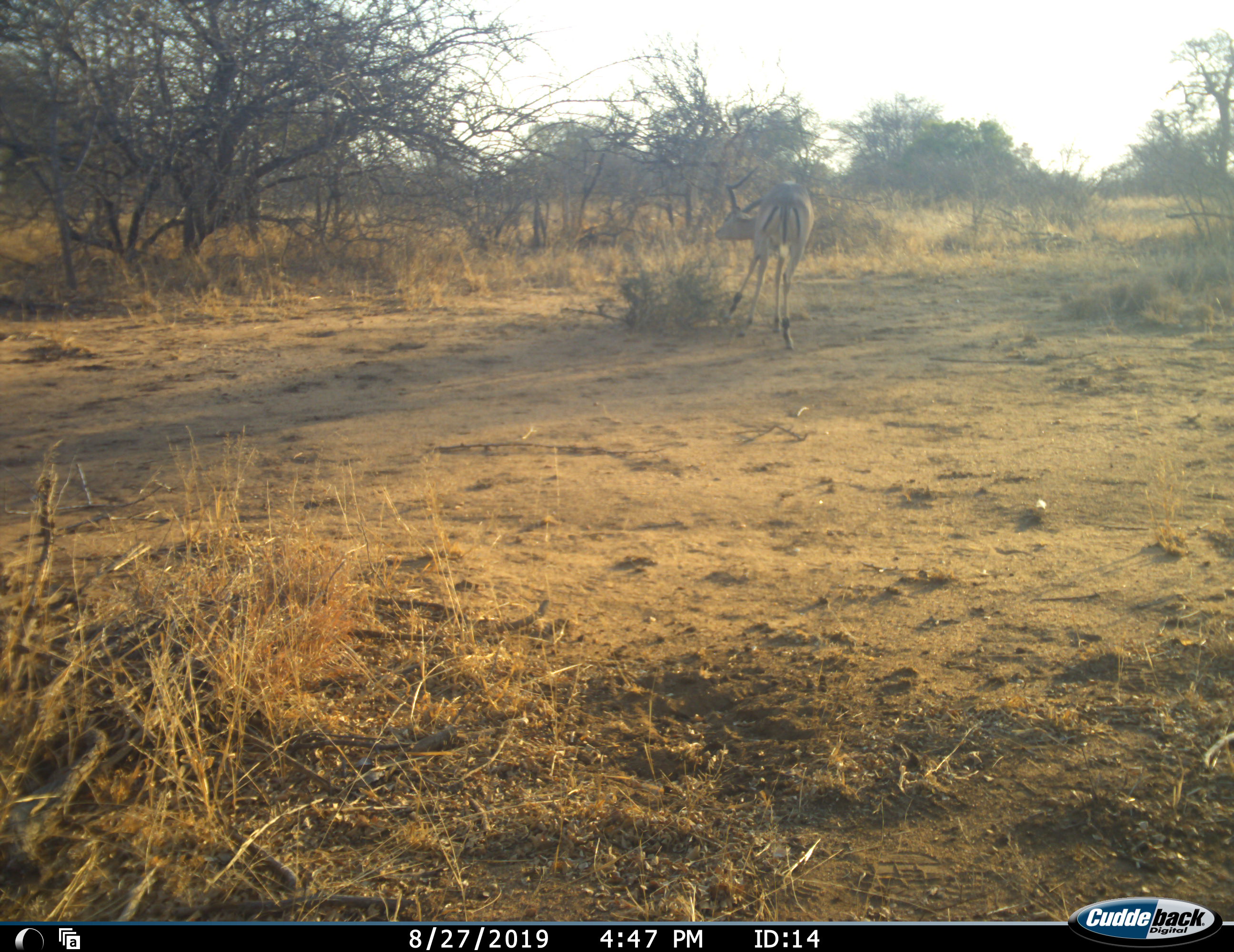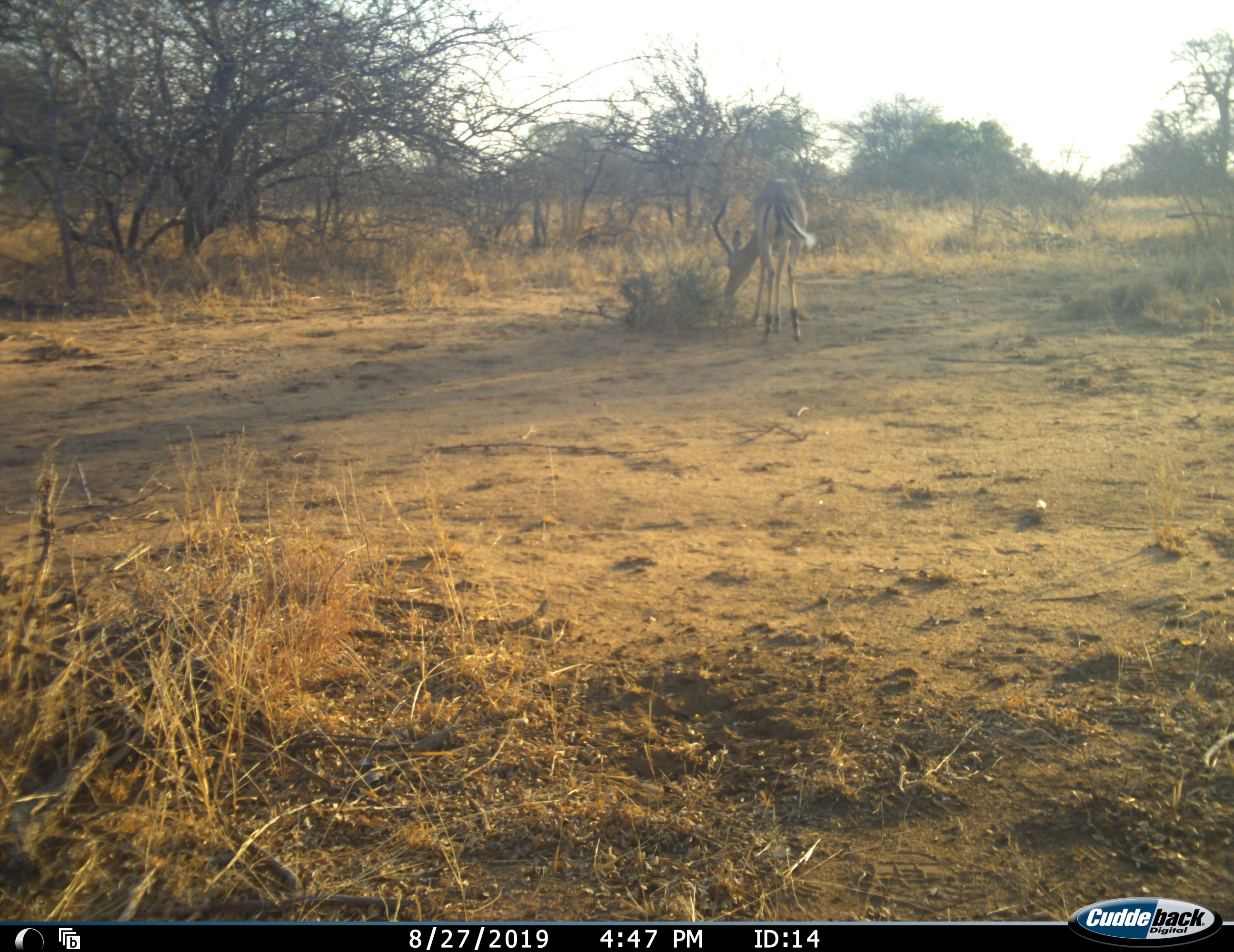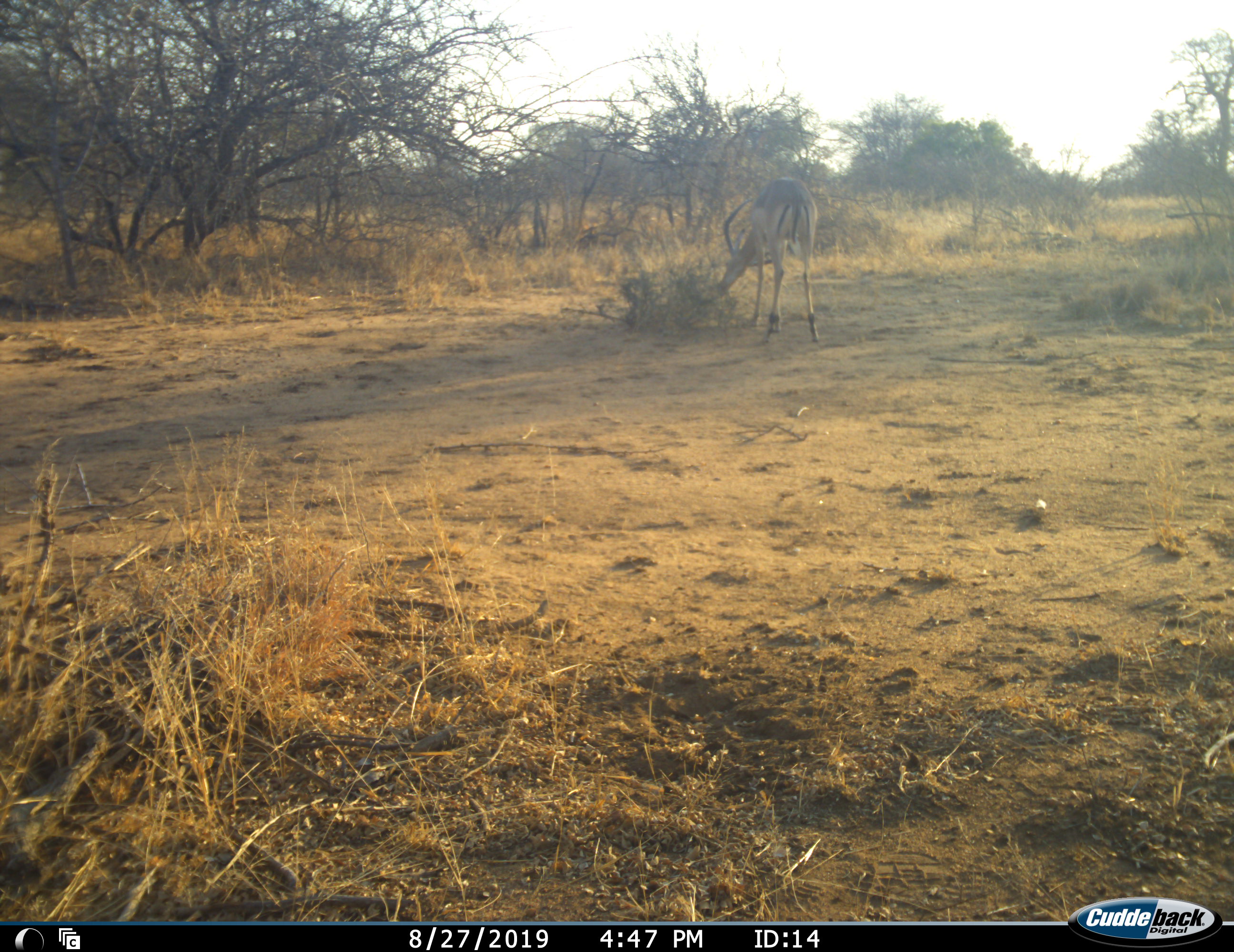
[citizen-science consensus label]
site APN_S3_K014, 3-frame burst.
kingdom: Animalia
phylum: Chordata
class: Mammalia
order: Artiodactyla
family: Bovidae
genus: Aepyceros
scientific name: Aepyceros melampus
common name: impala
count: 1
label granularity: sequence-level